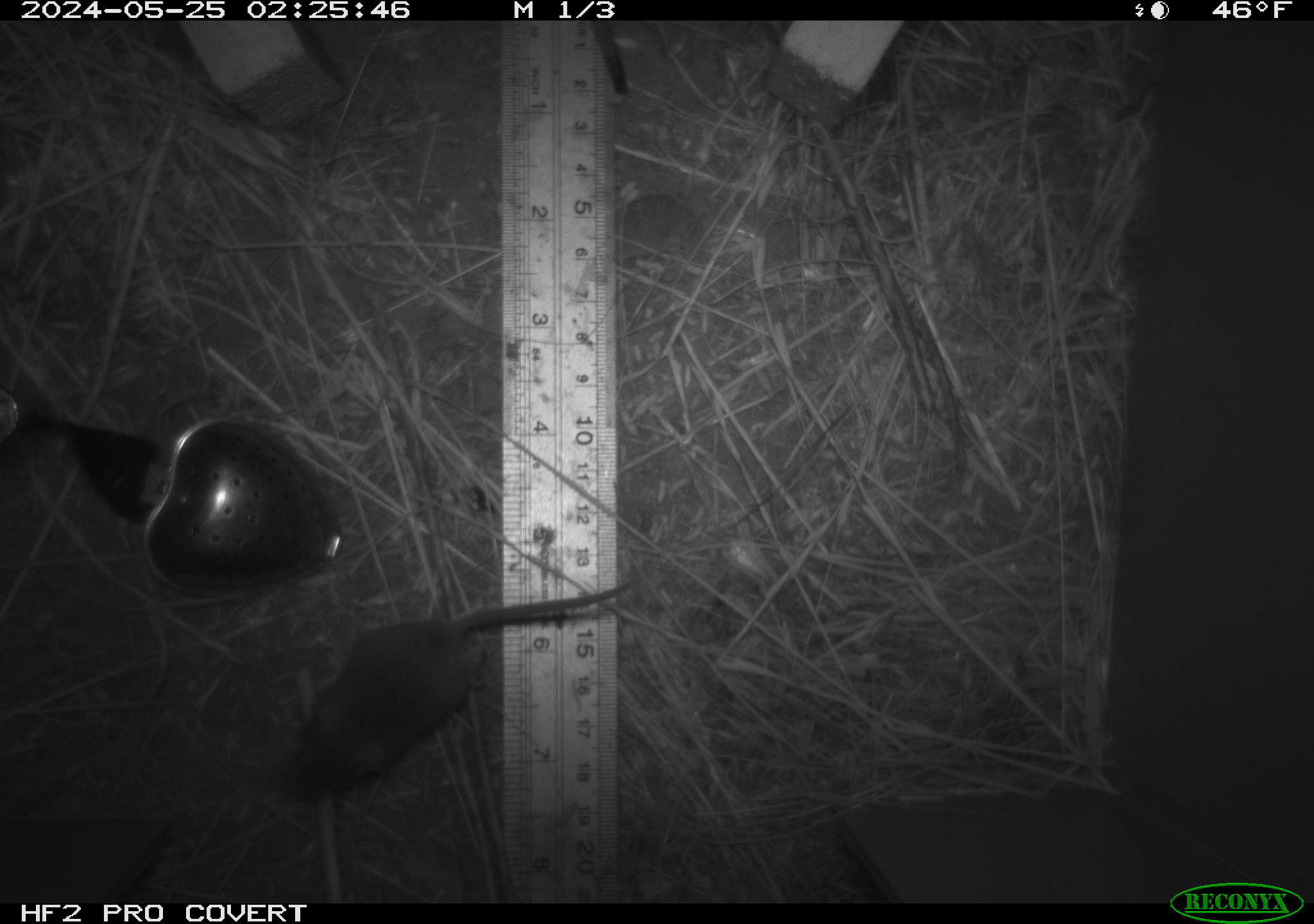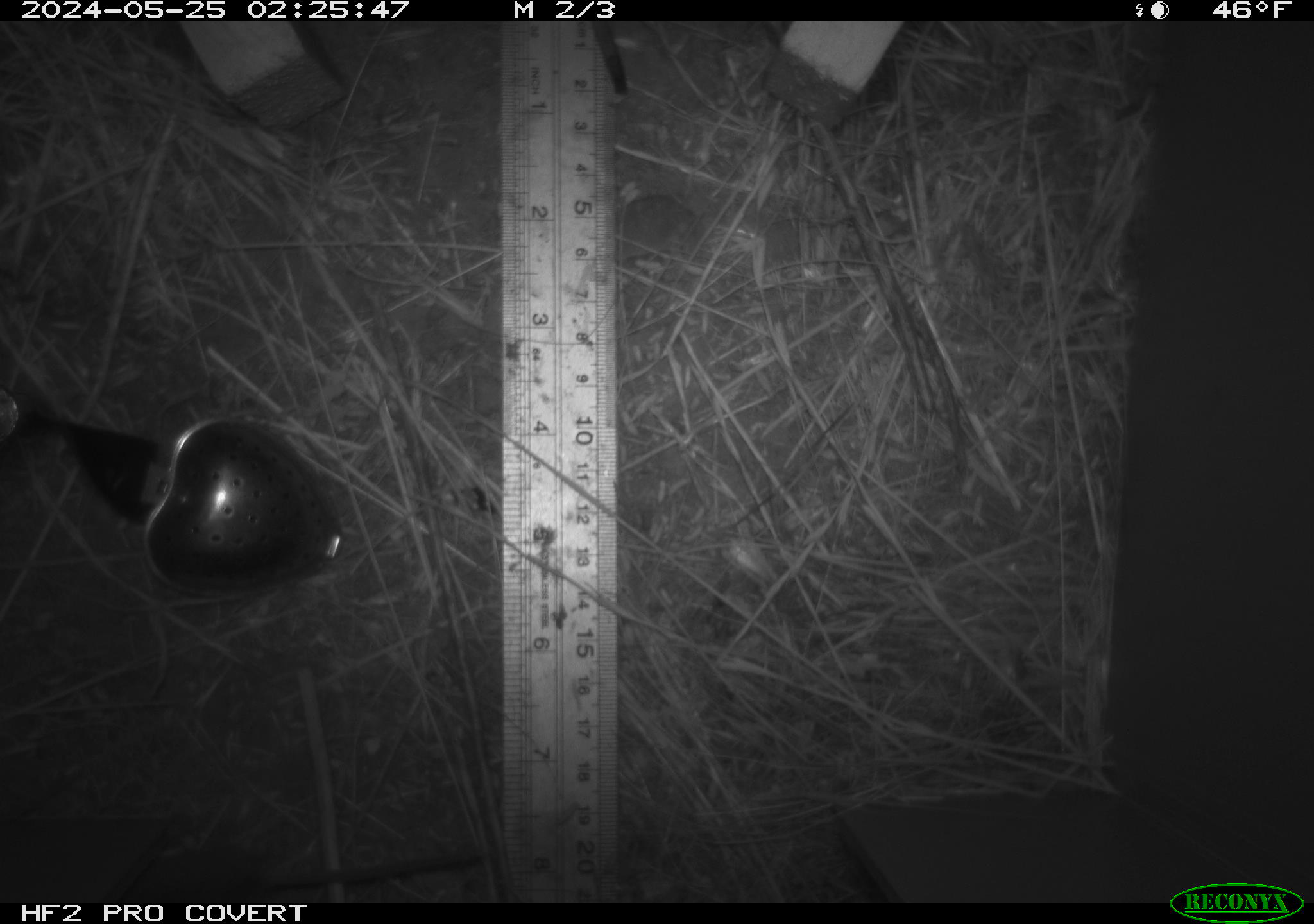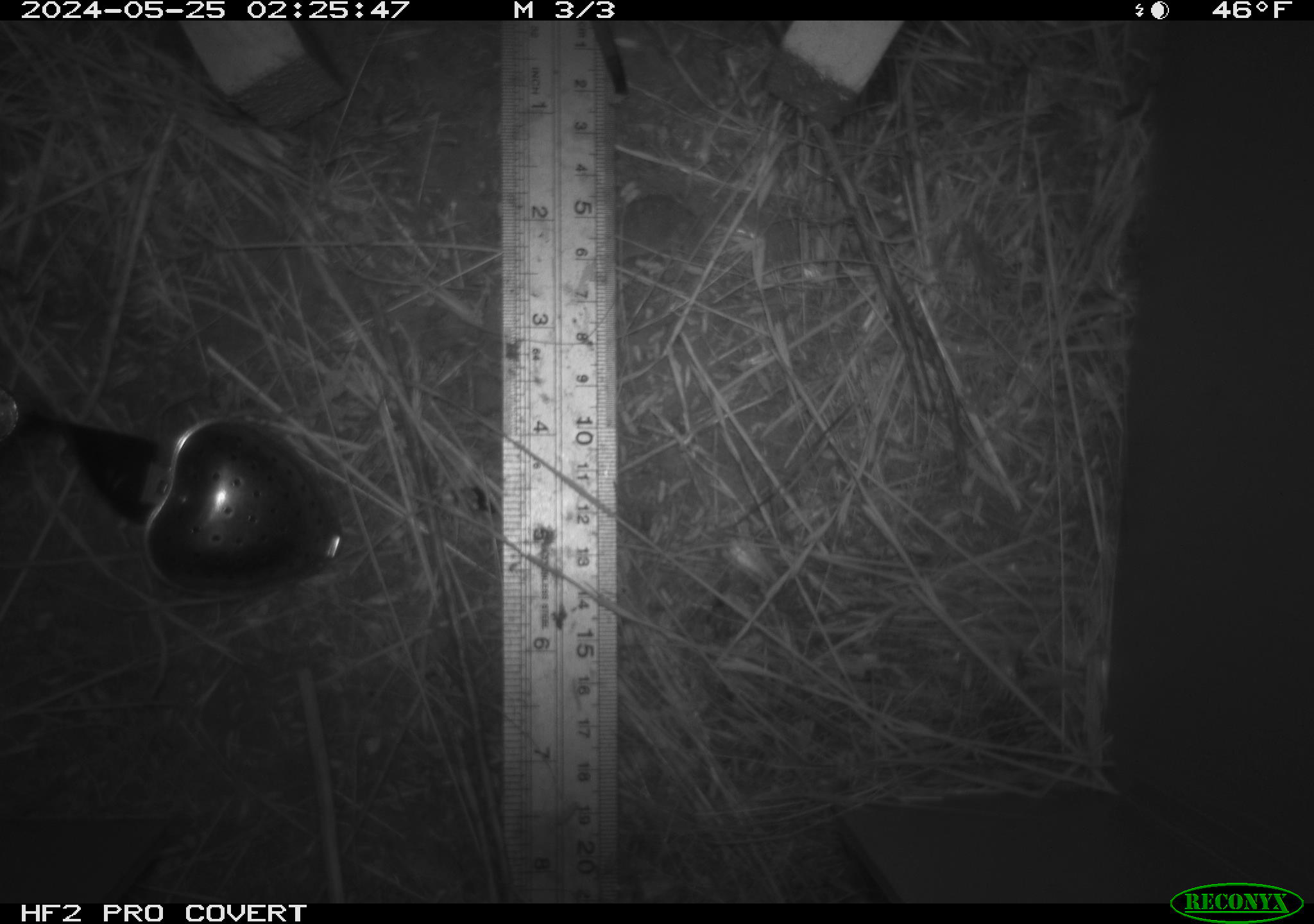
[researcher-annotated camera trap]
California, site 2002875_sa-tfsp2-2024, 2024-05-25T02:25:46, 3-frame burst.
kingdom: Animalia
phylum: Chordata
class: Mammalia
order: Rodentia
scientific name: Rodentia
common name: mouse species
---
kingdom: Animalia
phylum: Chordata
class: Mammalia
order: Rodentia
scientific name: Rodentia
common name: rodent